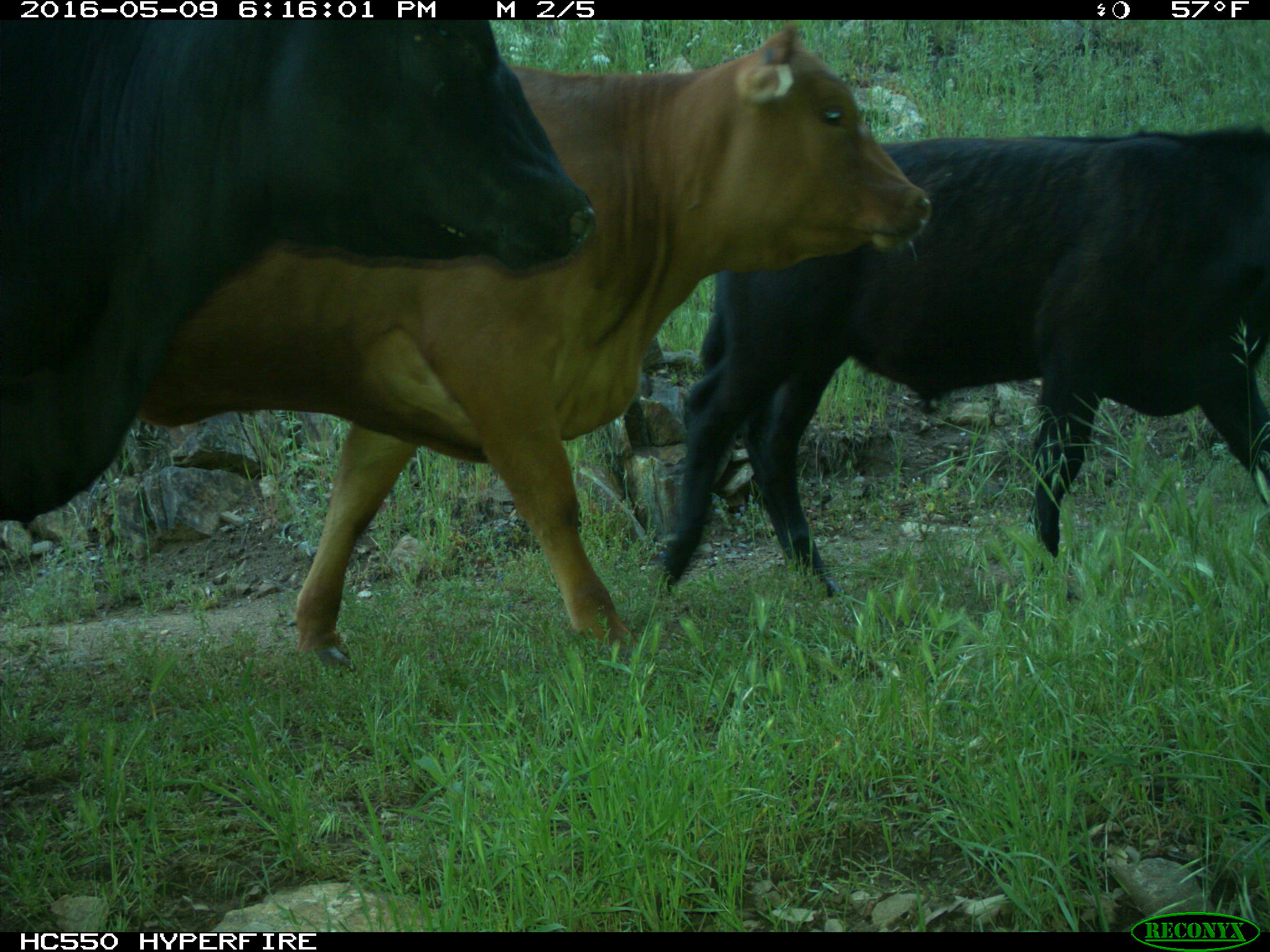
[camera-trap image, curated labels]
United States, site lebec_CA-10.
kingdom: Animalia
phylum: Chordata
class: Mammalia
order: Artiodactyla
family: Bovidae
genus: Bos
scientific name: Bos taurus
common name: domestic cow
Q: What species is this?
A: Bos taurus (domestic cow).